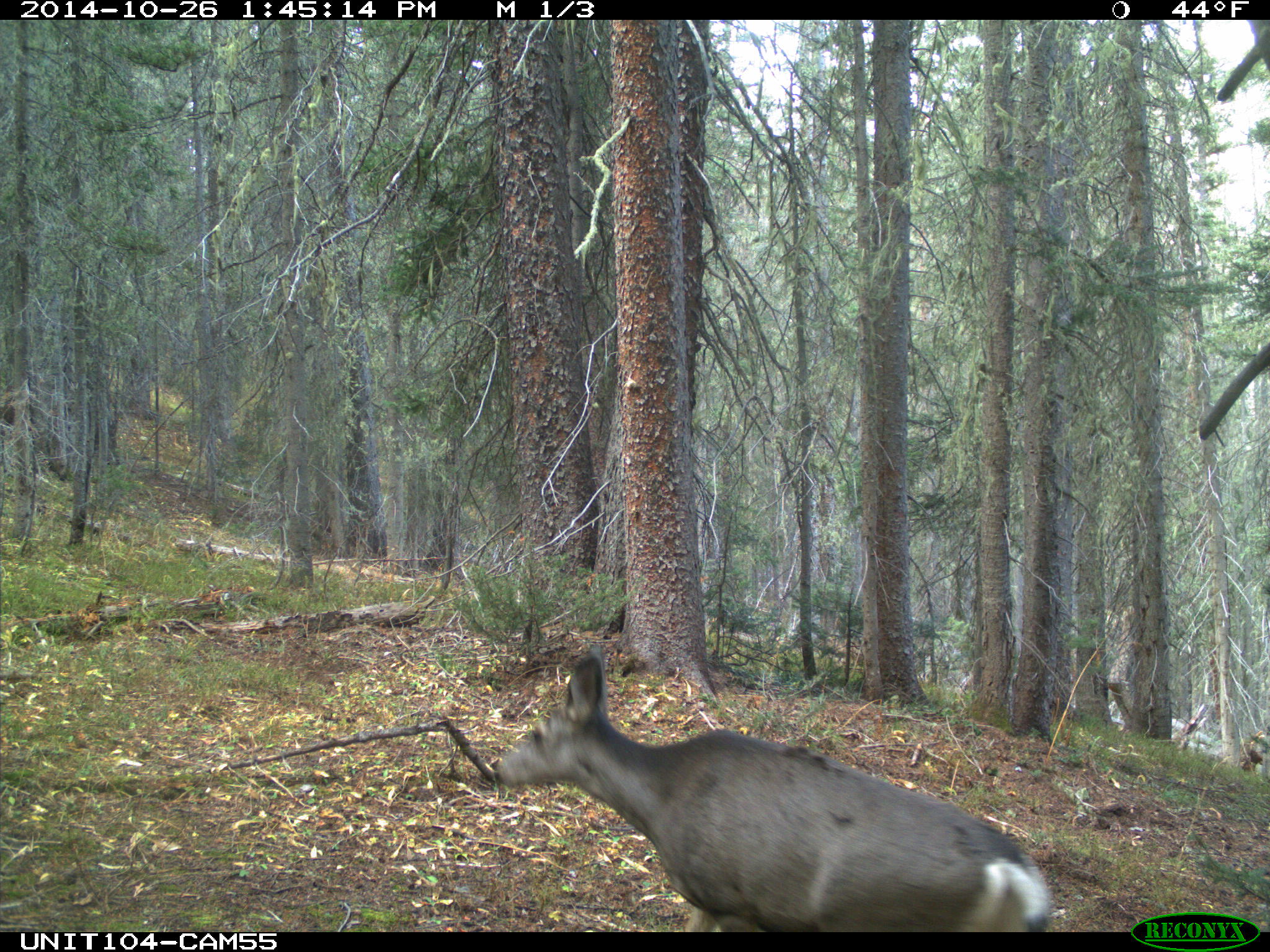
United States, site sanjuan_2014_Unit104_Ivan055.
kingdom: Animalia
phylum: Chordata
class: Mammalia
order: Artiodactyla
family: Cervidae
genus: Odocoileus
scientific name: Odocoileus hemionus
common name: mule deer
Odocoileus hemionus (mule deer).